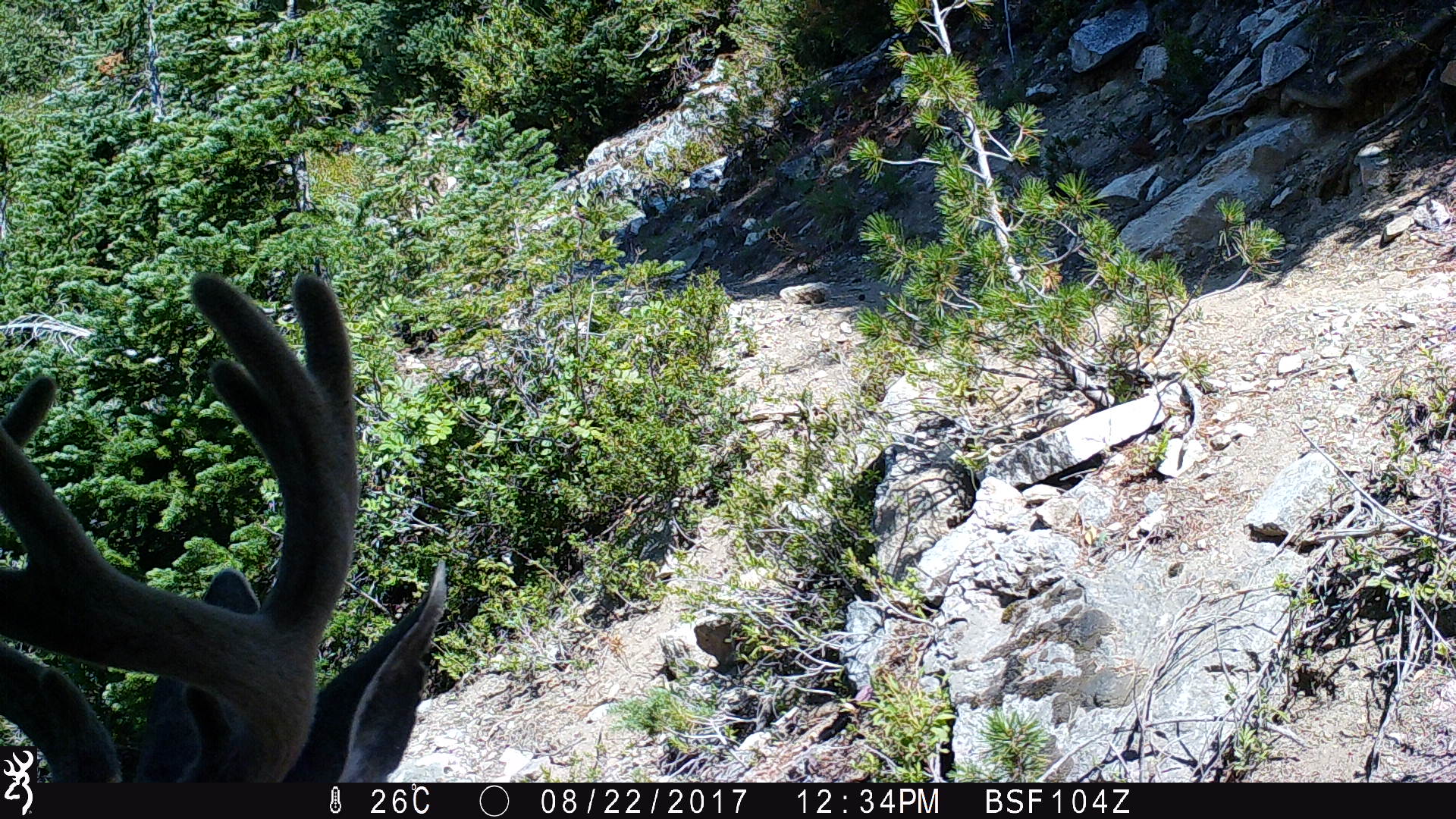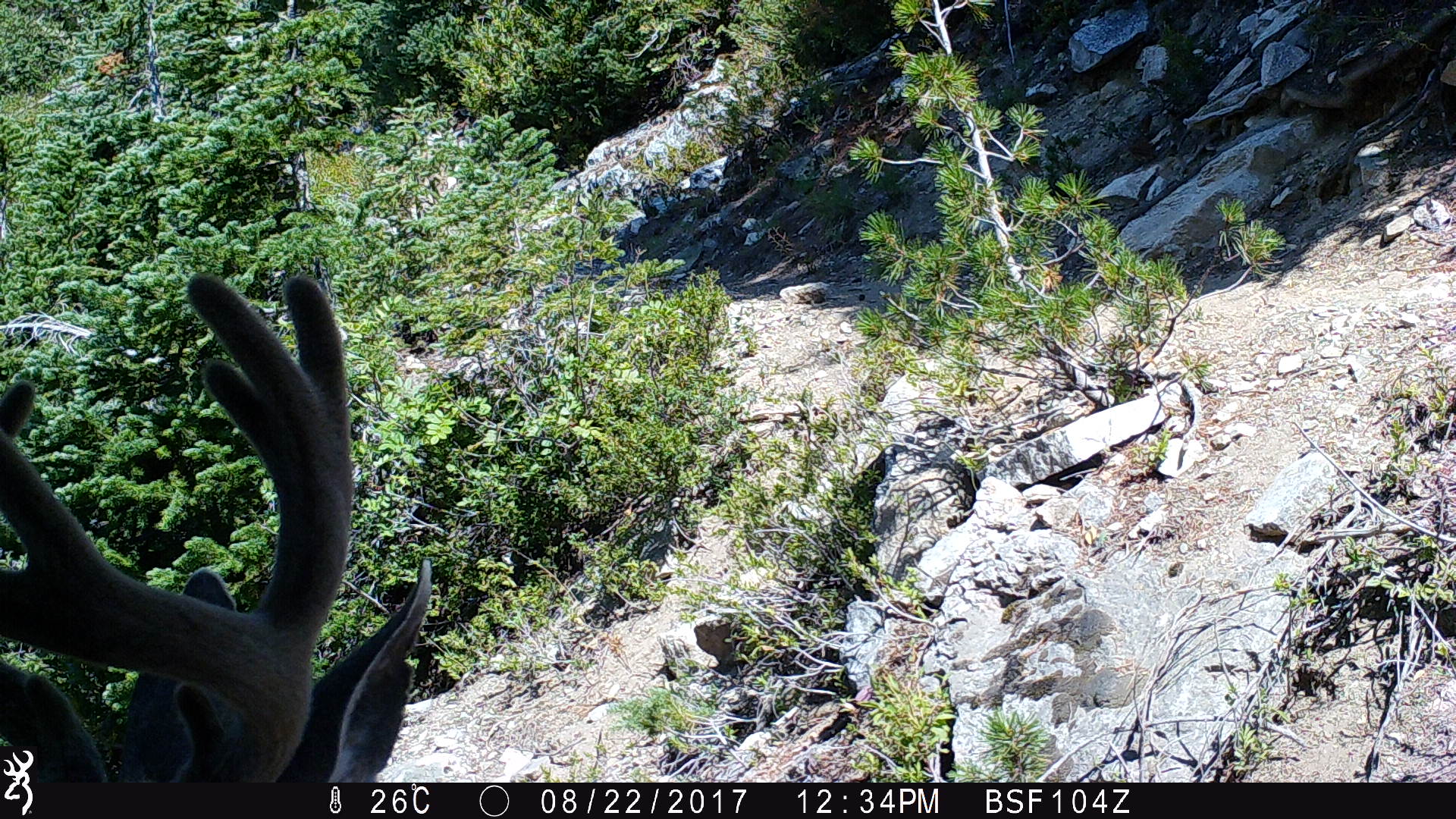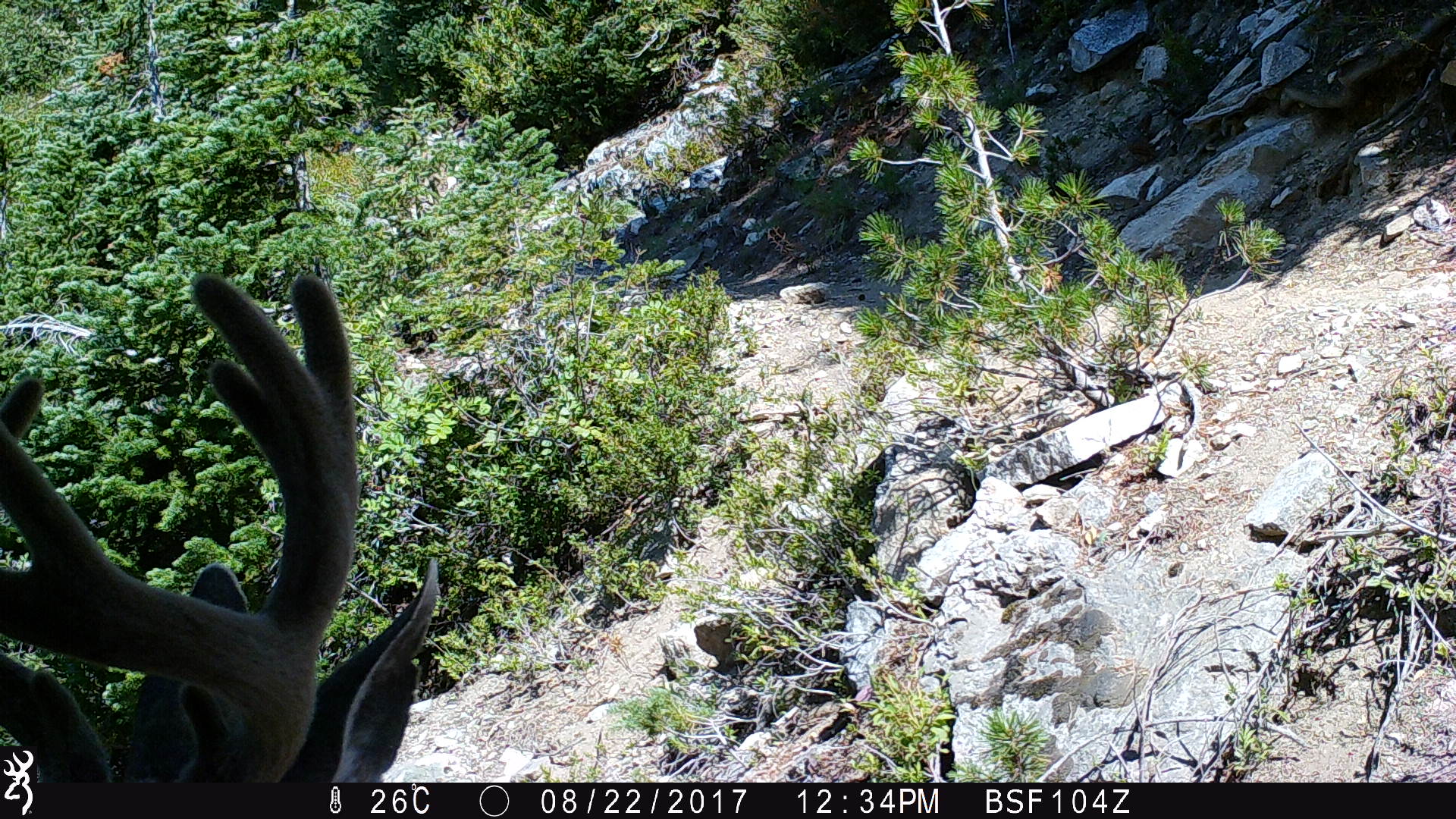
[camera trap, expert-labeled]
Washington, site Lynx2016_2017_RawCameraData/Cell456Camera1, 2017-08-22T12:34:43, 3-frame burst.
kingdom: Animalia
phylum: Chordata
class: Mammalia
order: Artiodactyla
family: Cervidae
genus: Odocoileus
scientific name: Odocoileus hemionus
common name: mule deer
Odocoileus hemionus (mule deer). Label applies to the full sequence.